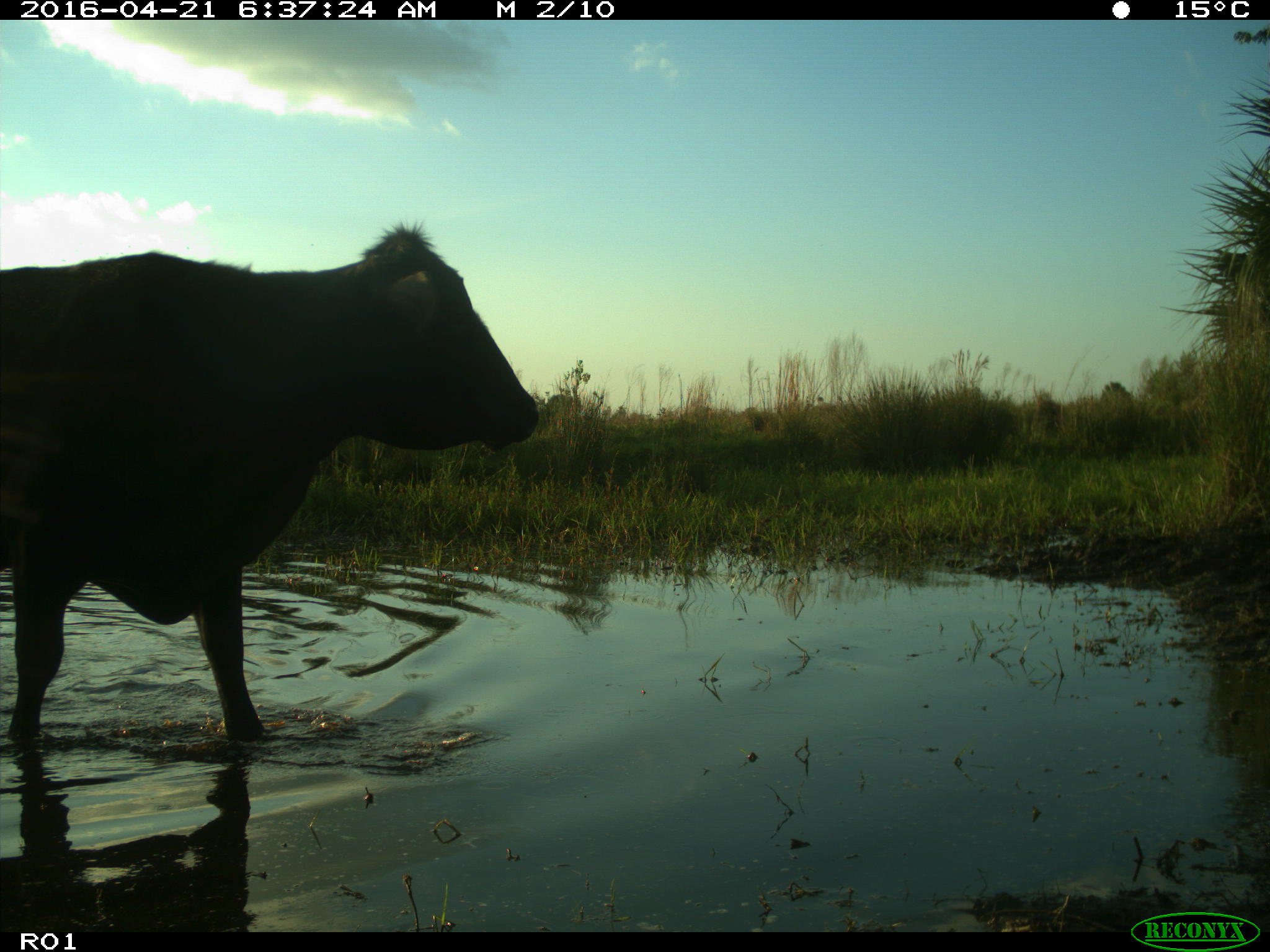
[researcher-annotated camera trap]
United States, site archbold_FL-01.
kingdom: Animalia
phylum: Chordata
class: Mammalia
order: Artiodactyla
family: Bovidae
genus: Bos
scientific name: Bos taurus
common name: domestic cow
Bos taurus (domestic cow).